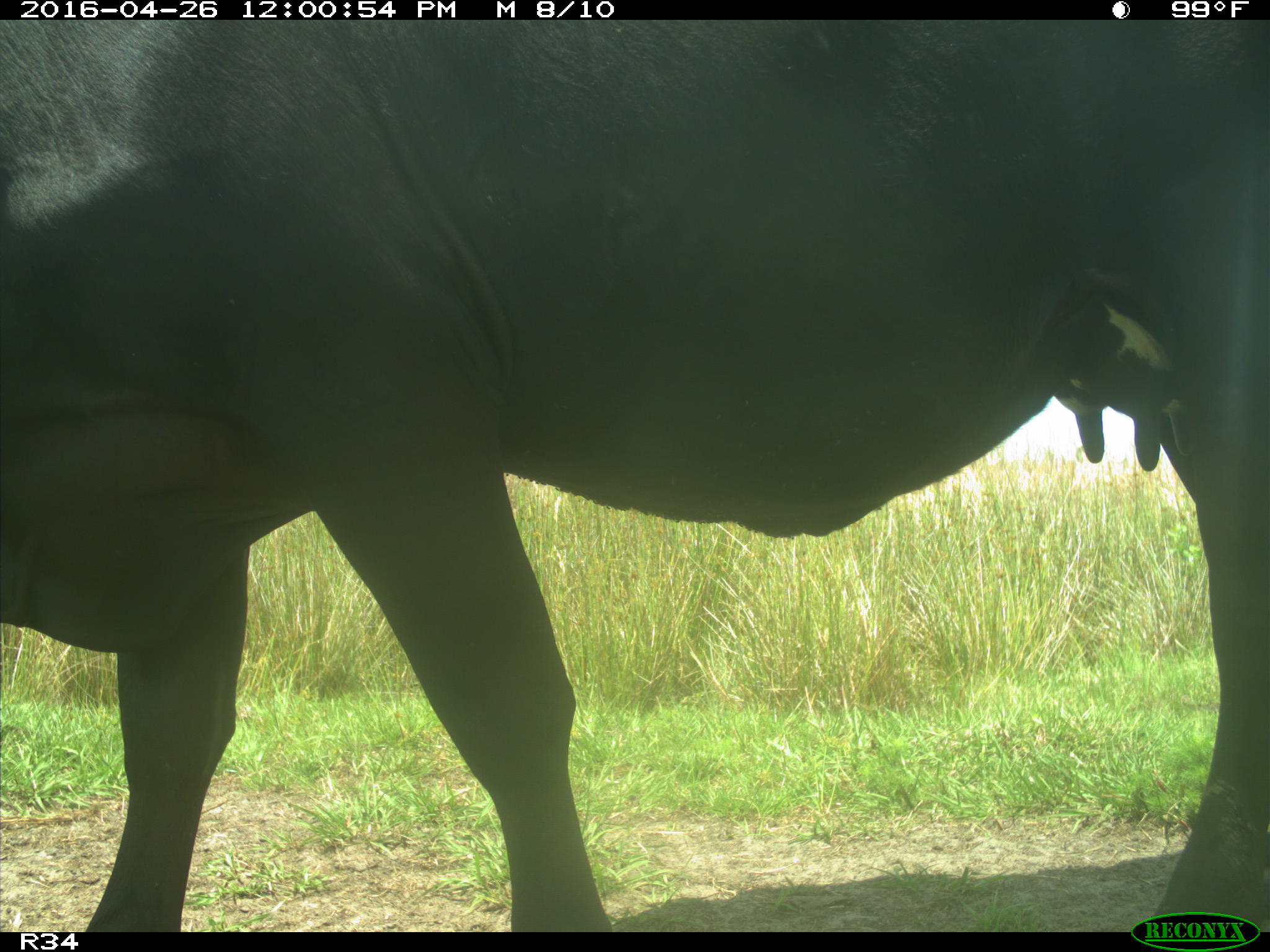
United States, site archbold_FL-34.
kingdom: Animalia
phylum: Chordata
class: Mammalia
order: Artiodactyla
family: Bovidae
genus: Bos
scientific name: Bos taurus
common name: domestic cow